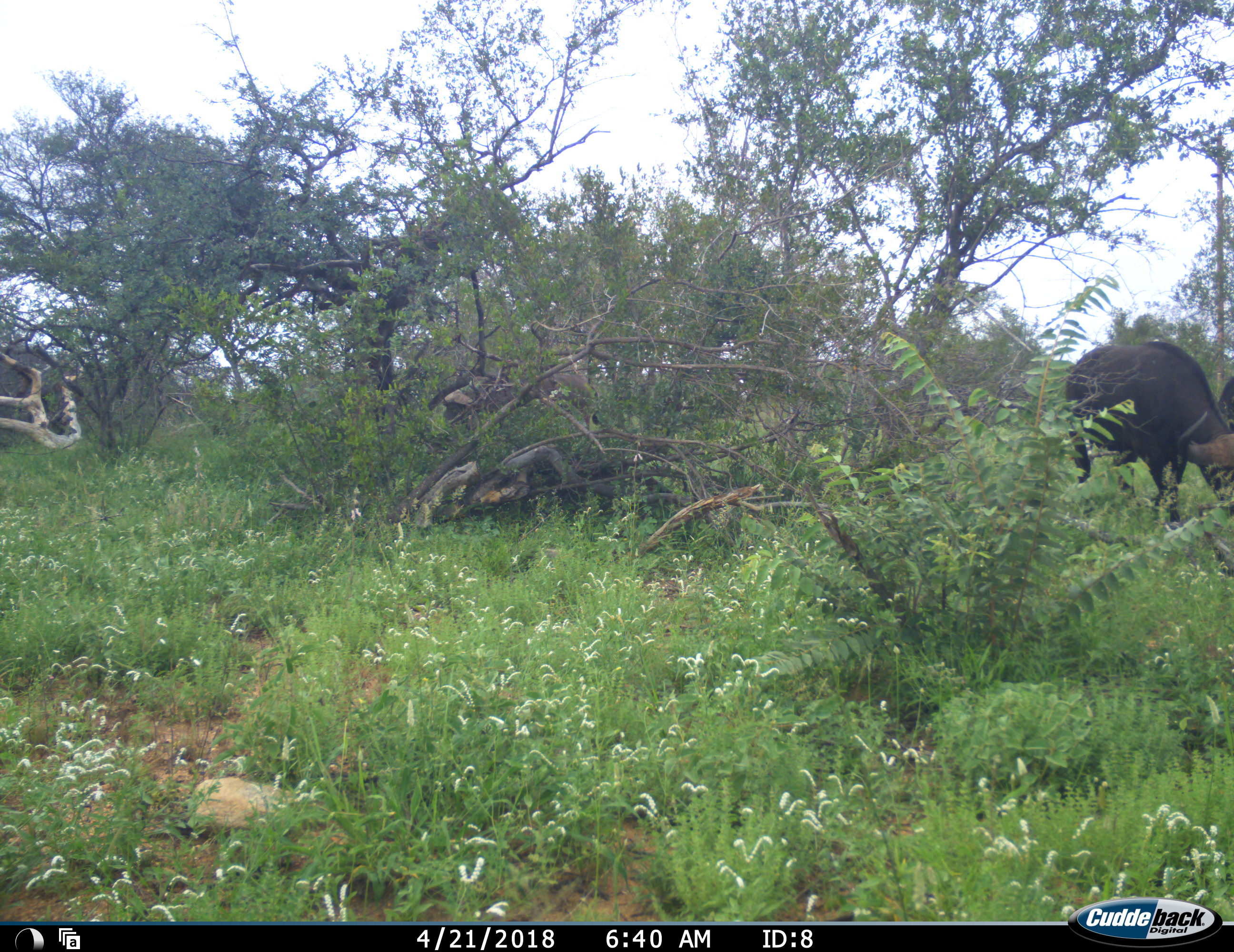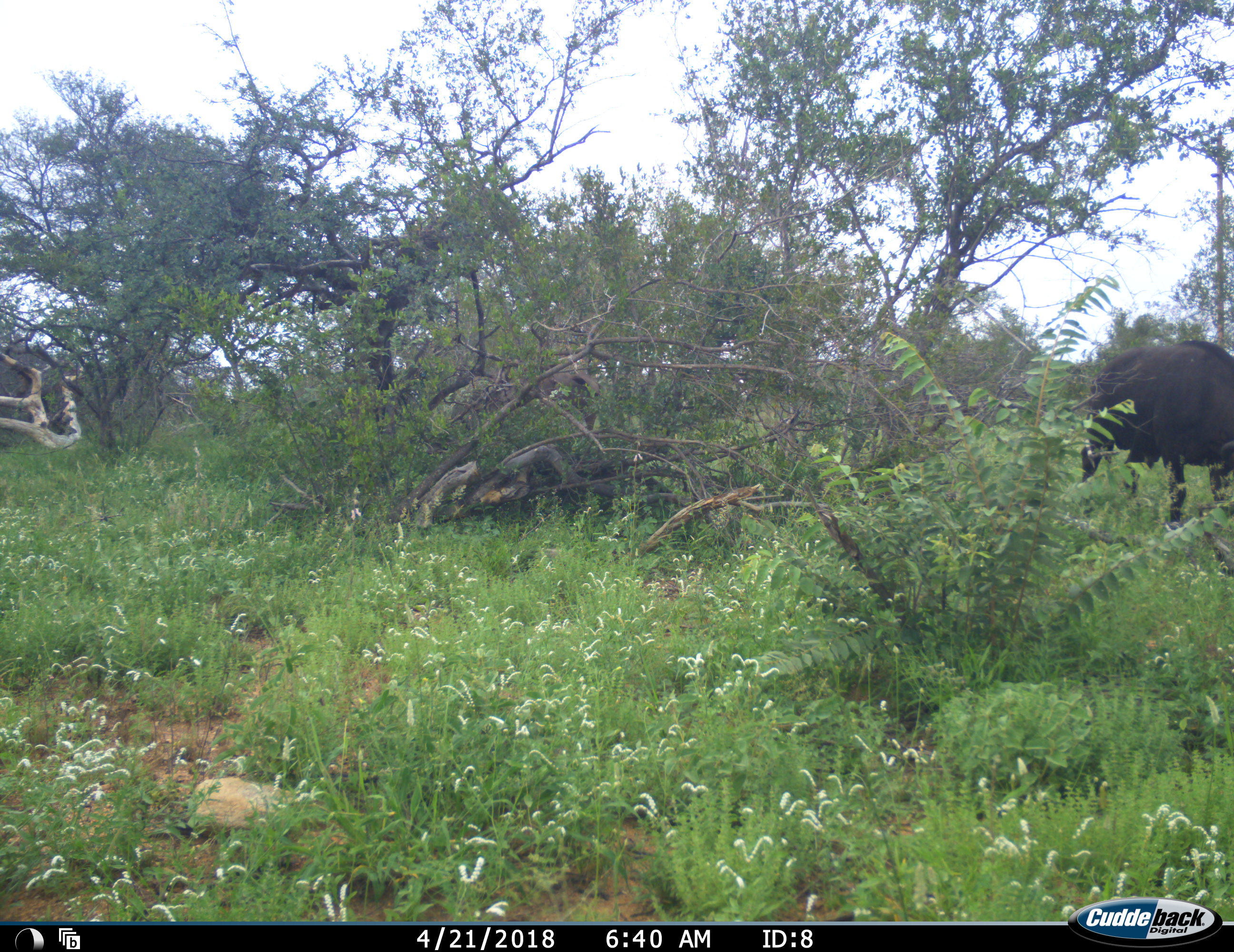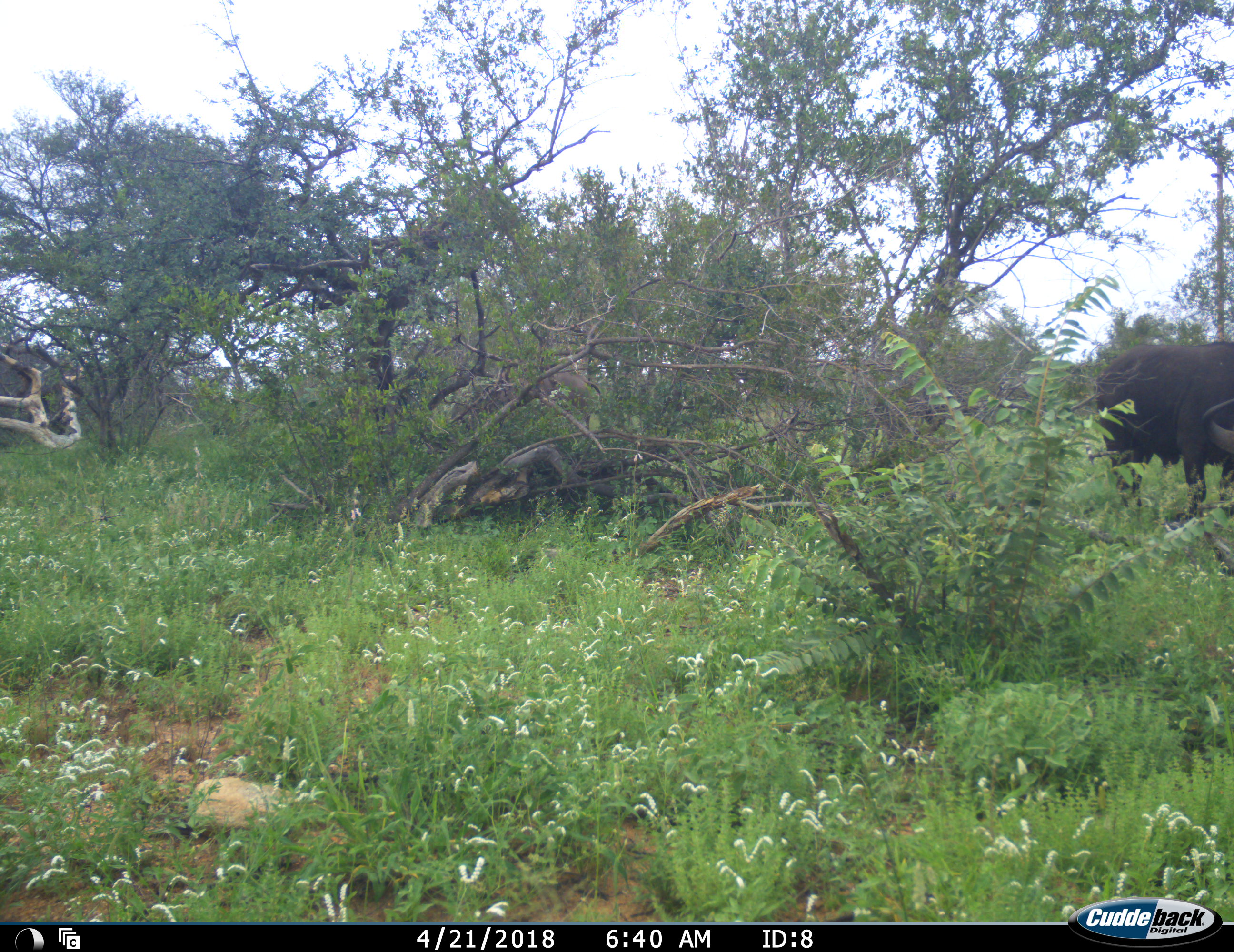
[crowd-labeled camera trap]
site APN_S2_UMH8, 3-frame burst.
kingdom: Animalia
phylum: Chordata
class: Mammalia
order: Artiodactyla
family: Bovidae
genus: Syncerus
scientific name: Syncerus caffer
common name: african buffalo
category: buffalo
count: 2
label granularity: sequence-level